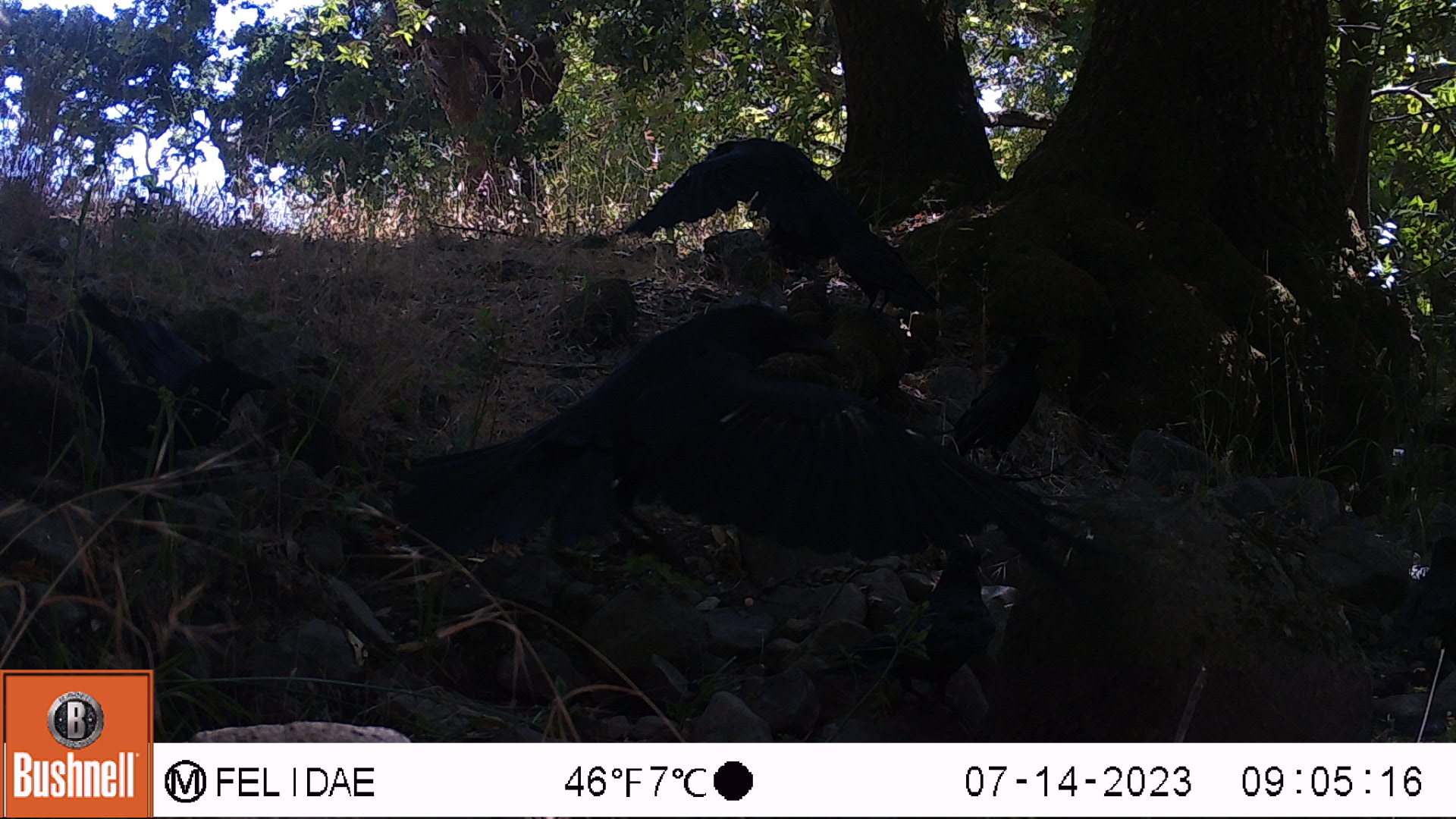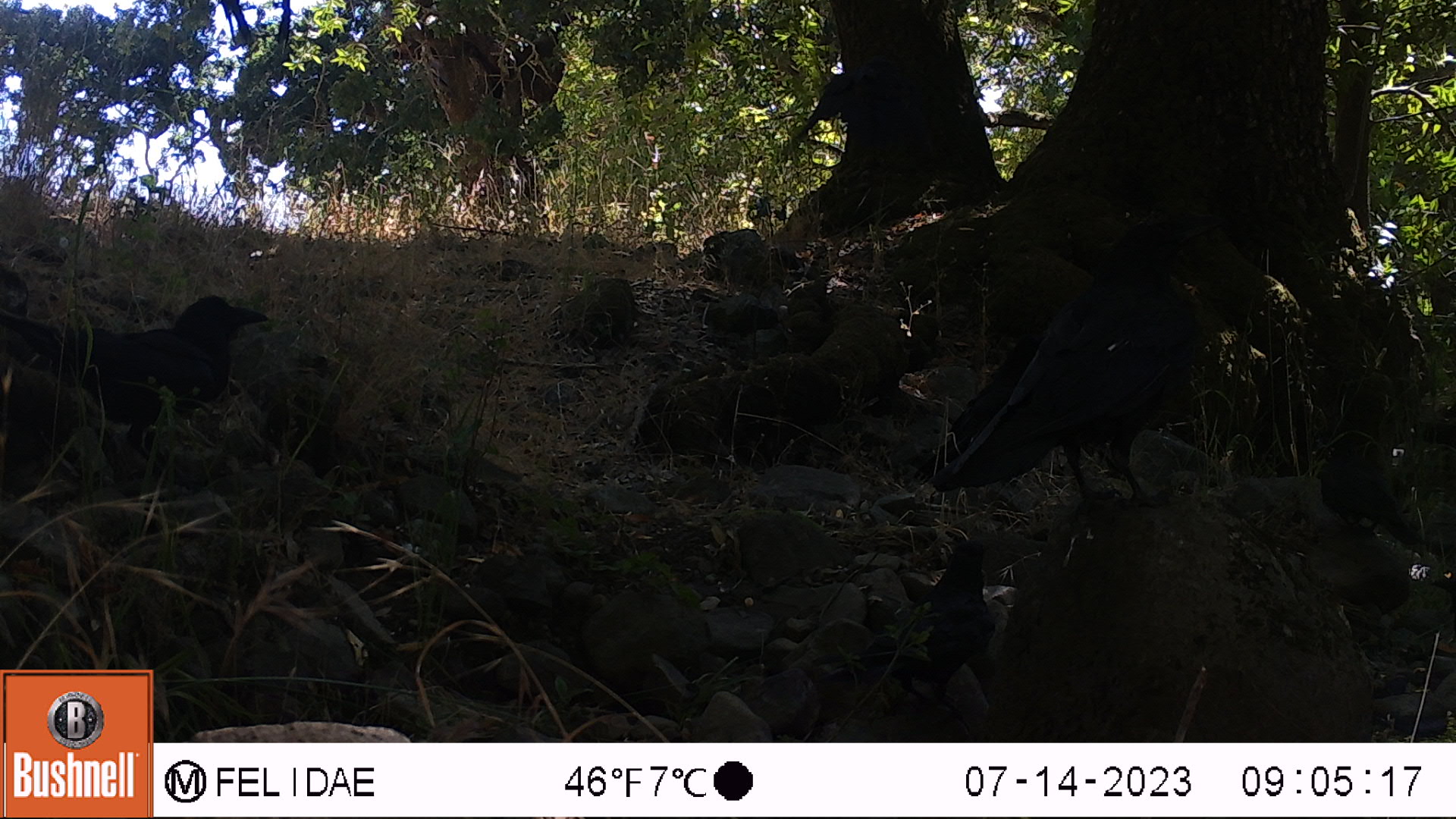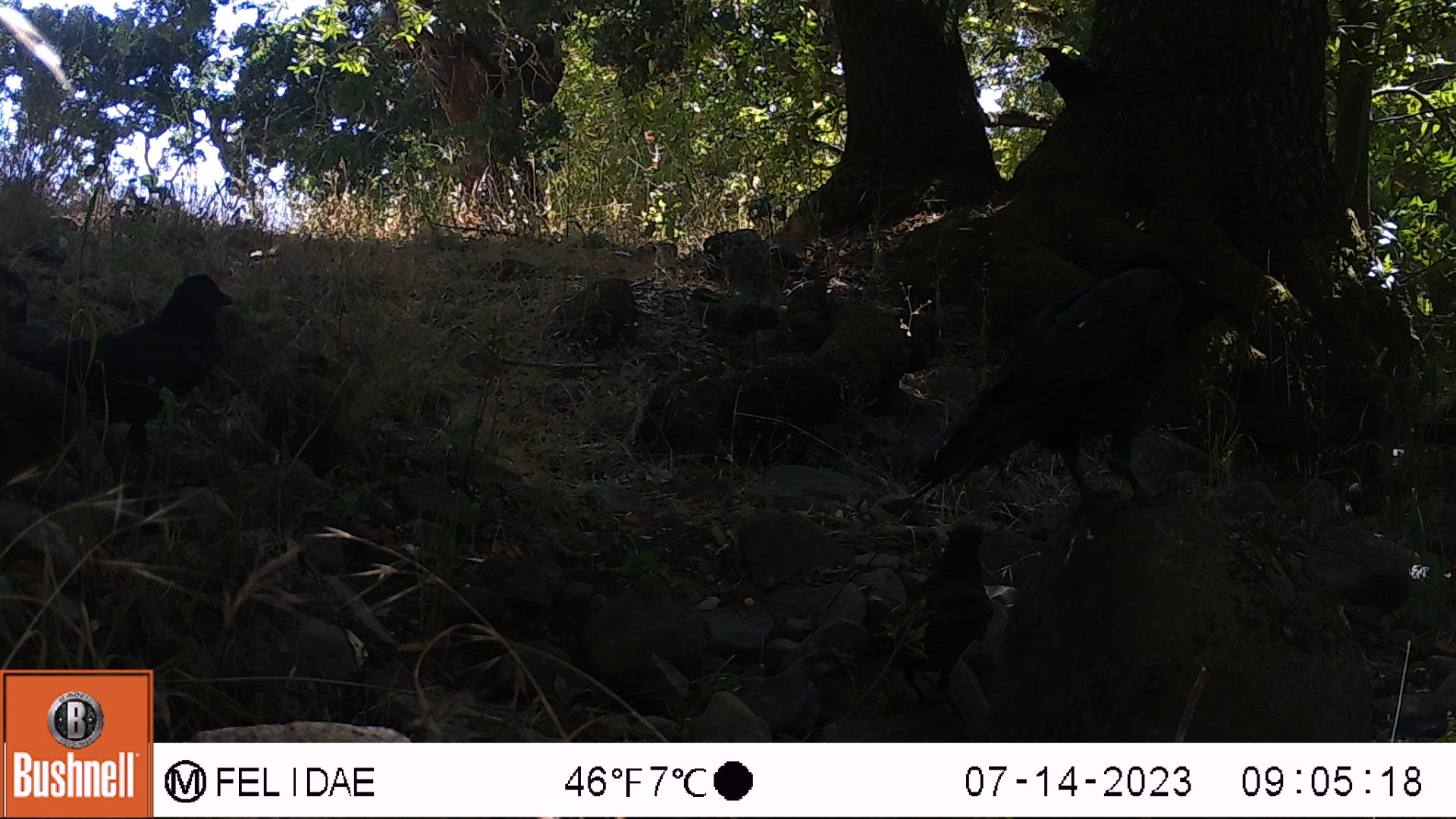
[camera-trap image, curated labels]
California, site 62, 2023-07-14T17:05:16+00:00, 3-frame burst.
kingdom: Animalia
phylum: Chordata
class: Aves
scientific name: Aves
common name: bird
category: unknown bird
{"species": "unknown bird (bird) (Aves)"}